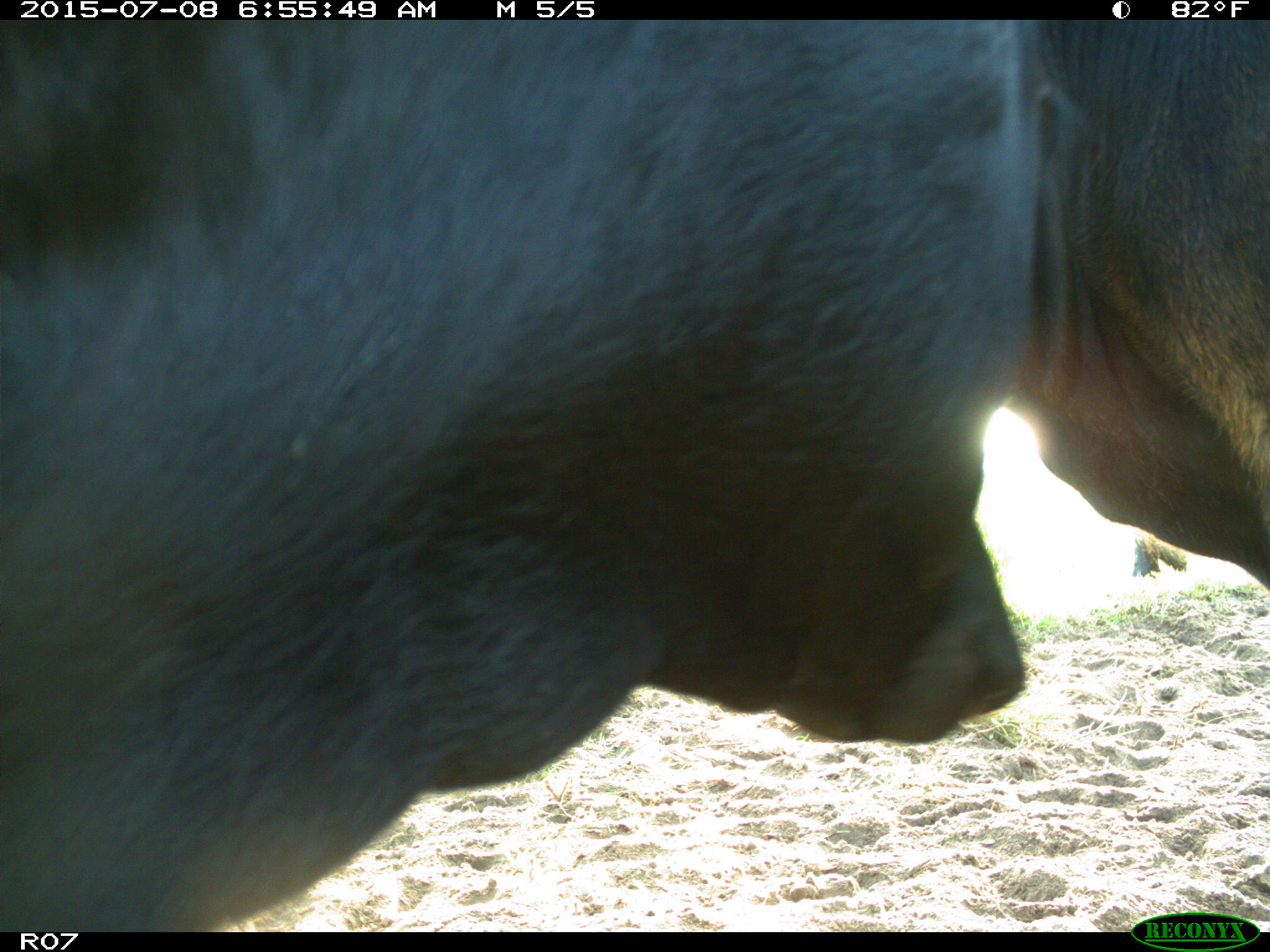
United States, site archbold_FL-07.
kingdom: Animalia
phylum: Chordata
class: Mammalia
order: Artiodactyla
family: Bovidae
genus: Bos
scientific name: Bos taurus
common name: domestic cow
Bos taurus (domestic cow).